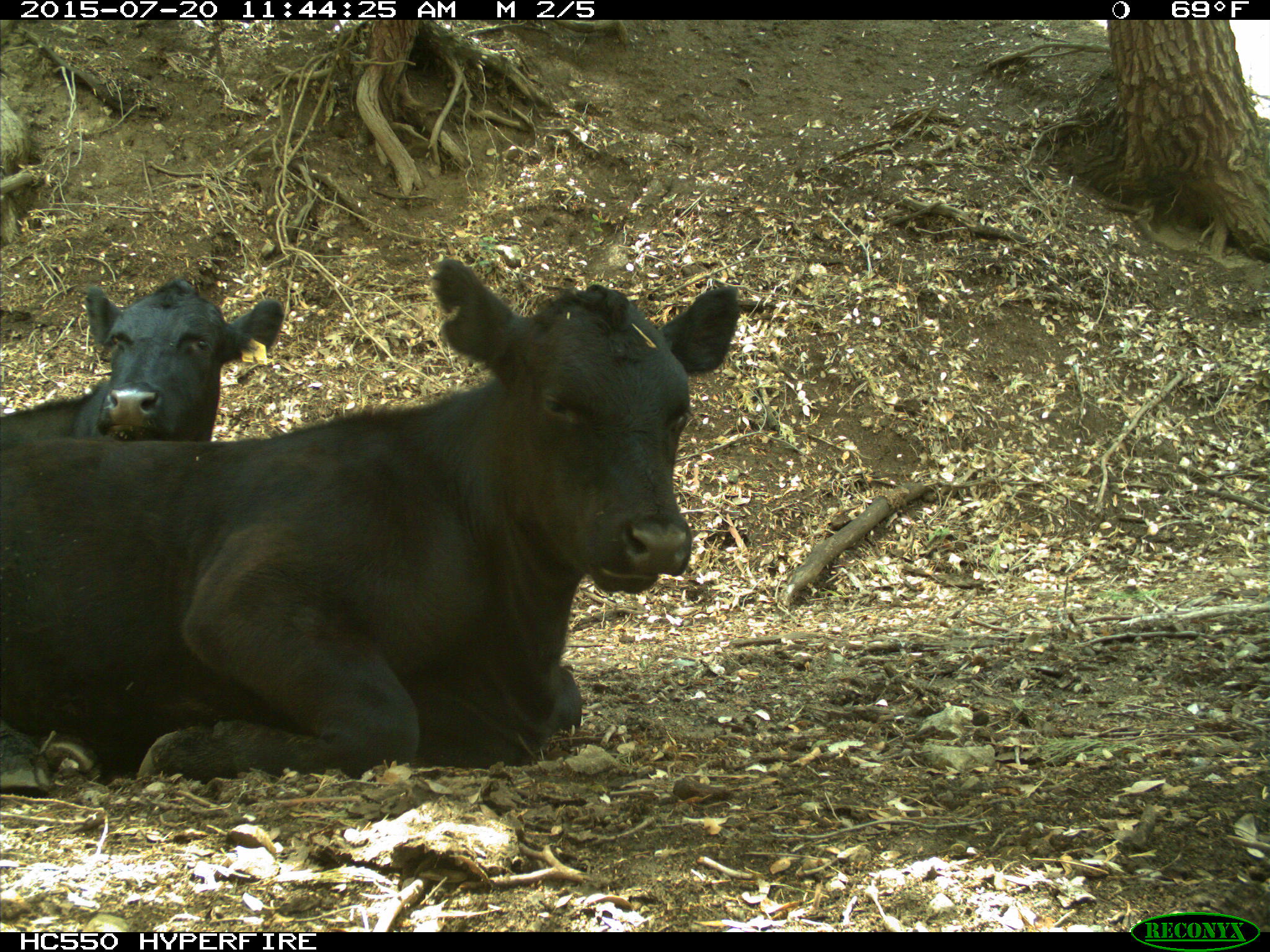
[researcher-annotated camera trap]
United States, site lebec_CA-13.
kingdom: Animalia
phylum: Chordata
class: Mammalia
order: Artiodactyla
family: Bovidae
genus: Bos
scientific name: Bos taurus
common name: domestic cow